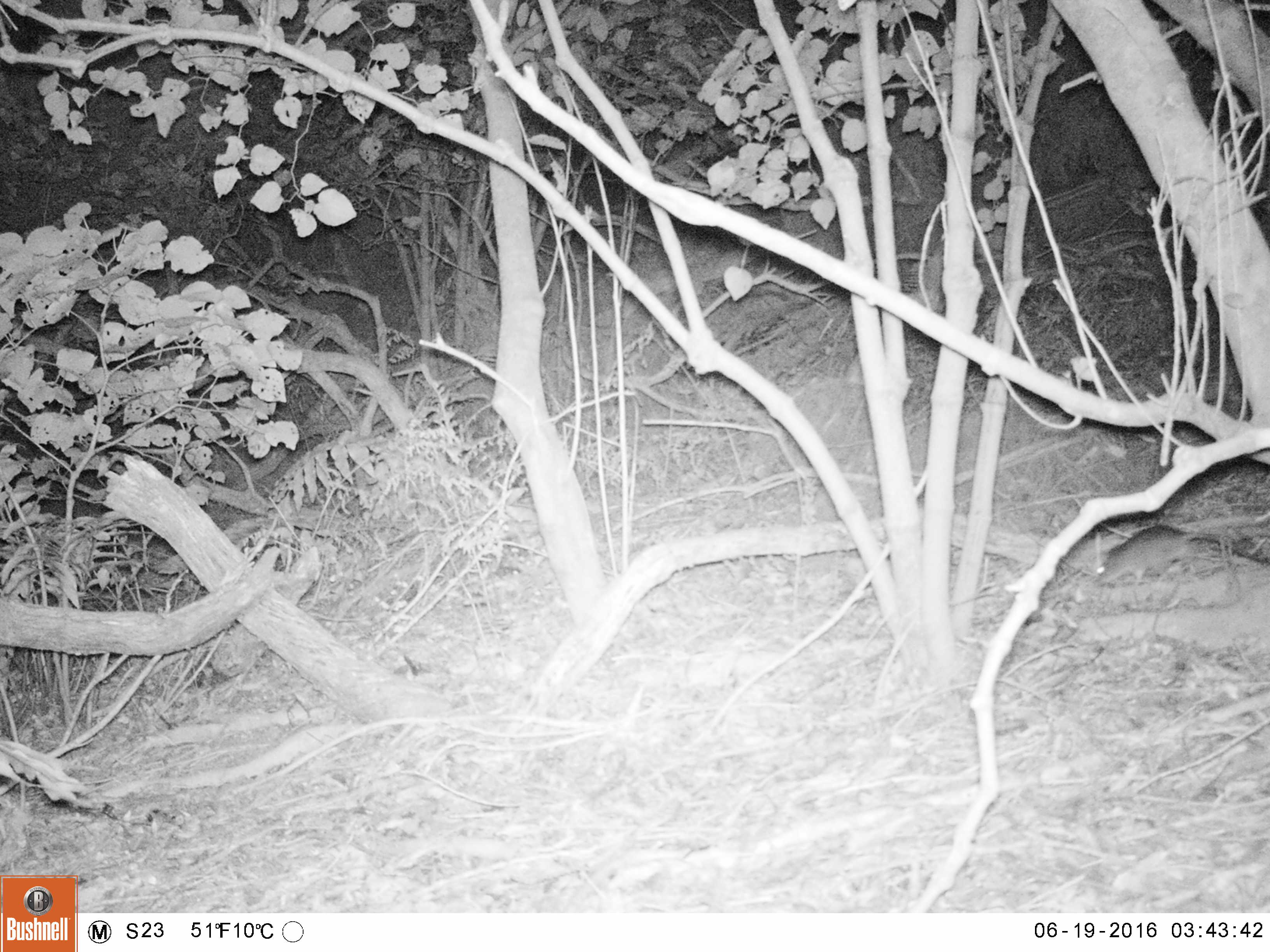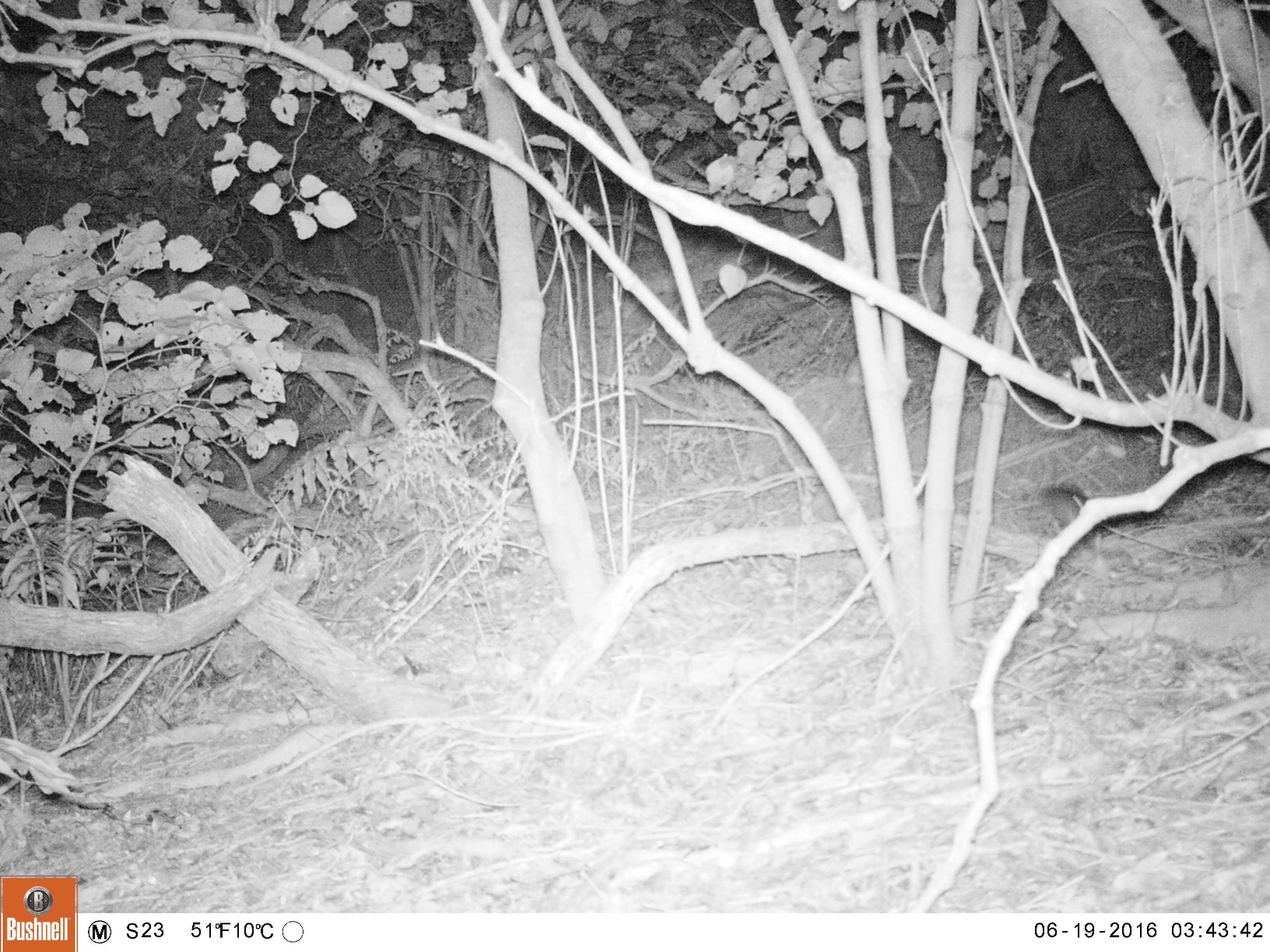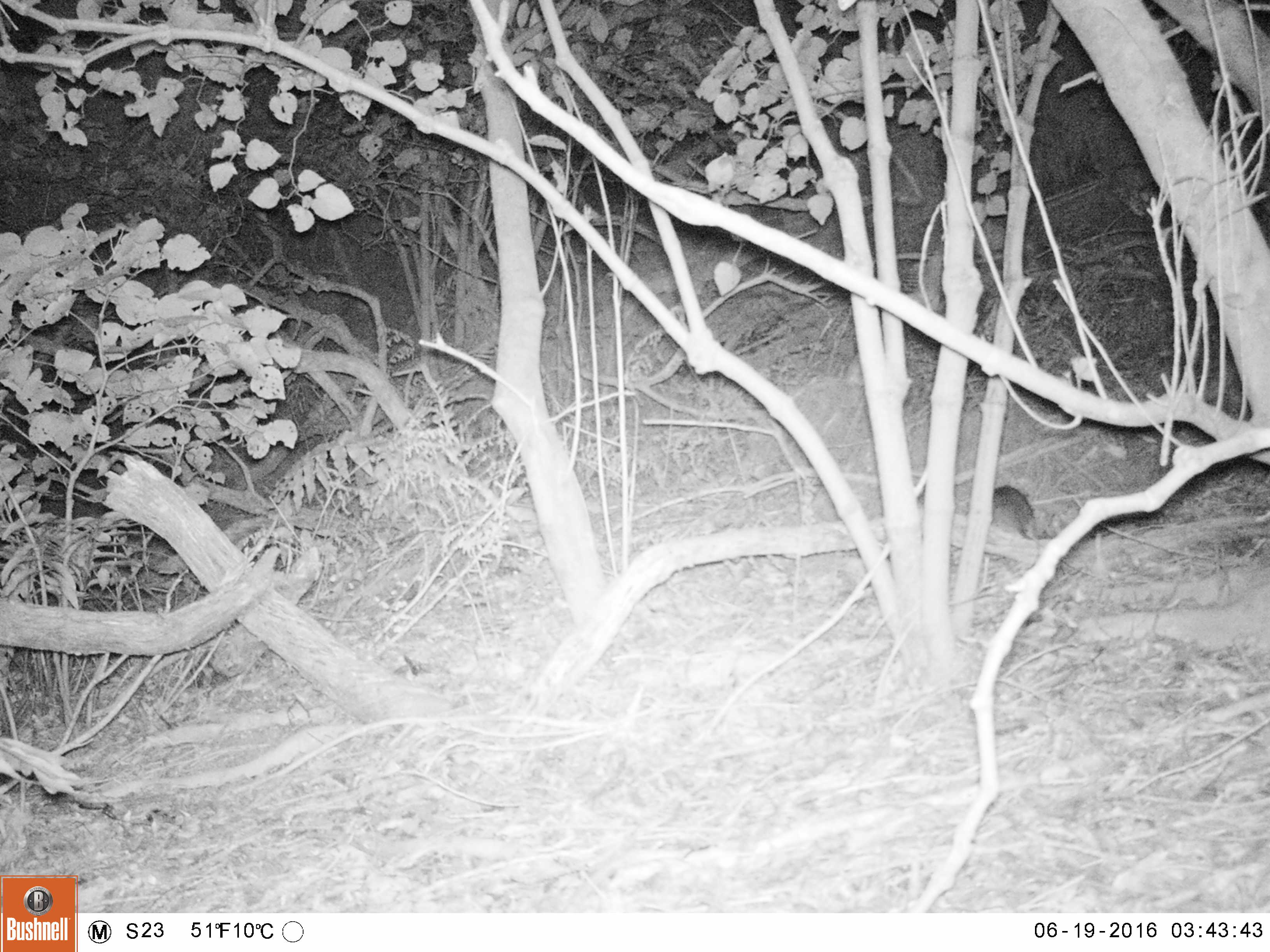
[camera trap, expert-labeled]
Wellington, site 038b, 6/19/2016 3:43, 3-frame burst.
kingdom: Animalia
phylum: Chordata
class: Mammalia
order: Rodentia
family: Muridae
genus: Rattus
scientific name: Rattus rattus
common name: ship rat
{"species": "ship rat (Rattus rattus)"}